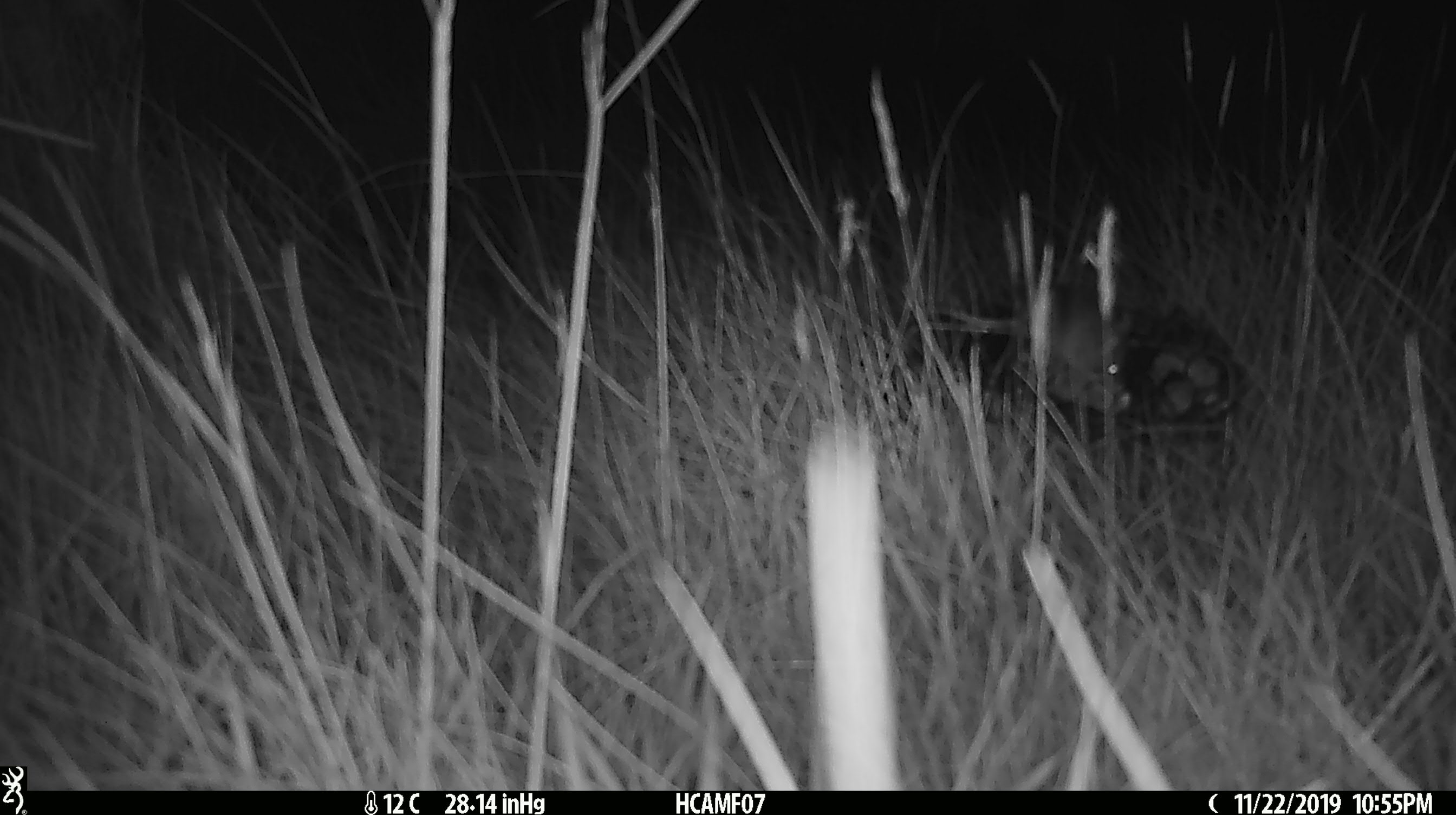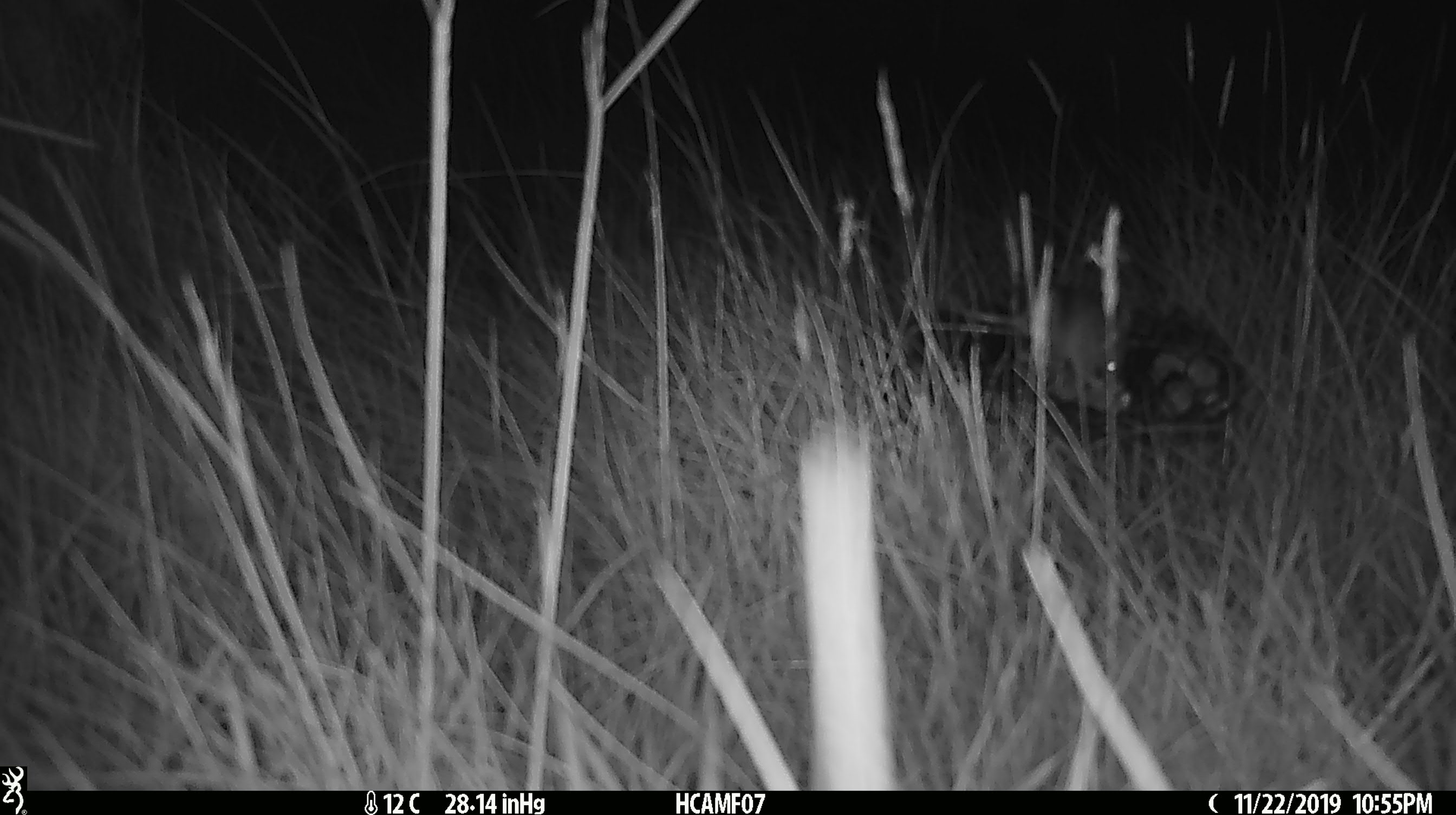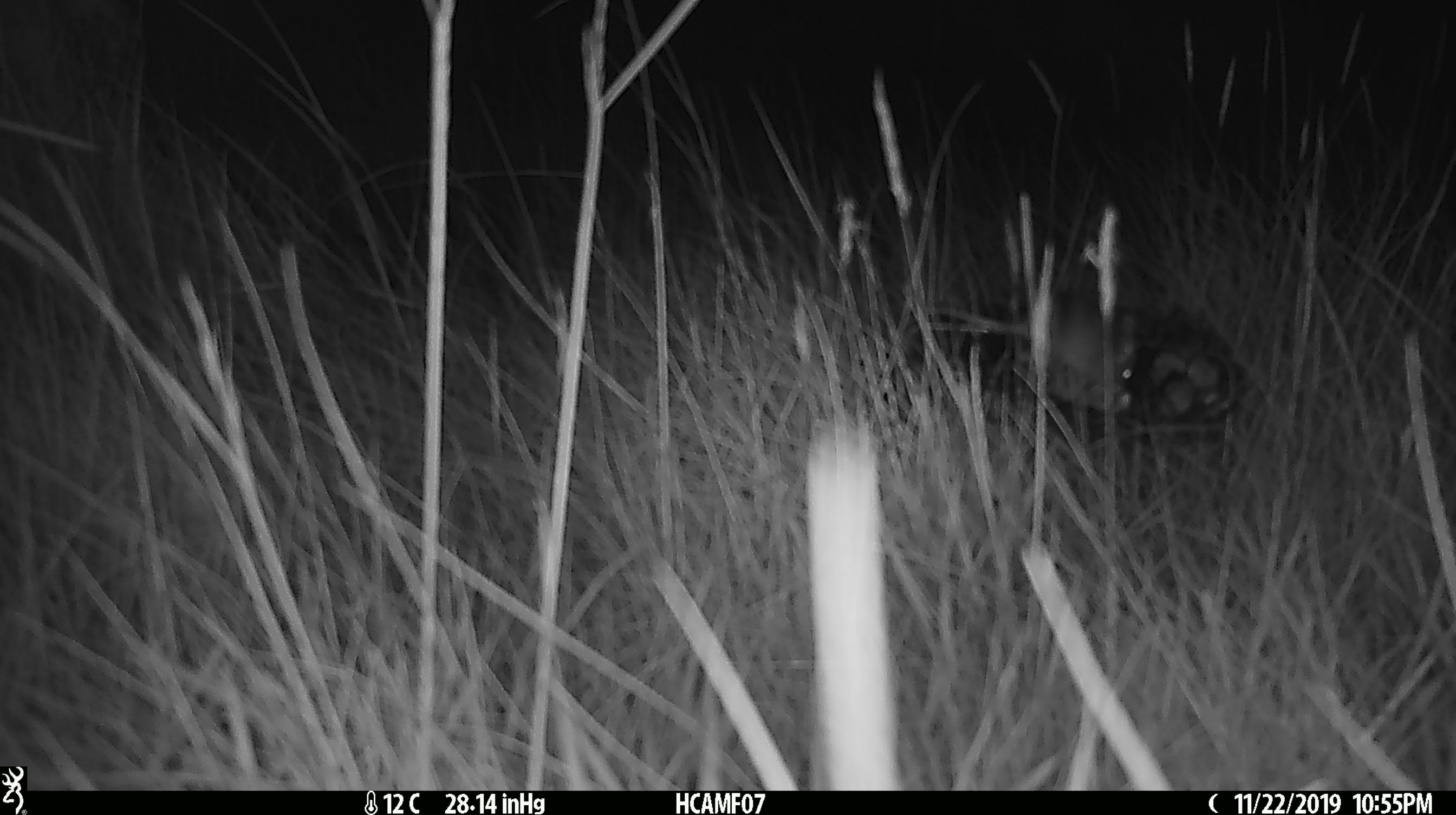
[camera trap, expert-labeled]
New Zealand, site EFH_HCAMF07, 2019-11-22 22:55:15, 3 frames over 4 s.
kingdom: Animalia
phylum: Chordata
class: Mammalia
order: Rodentia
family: Muridae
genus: Mus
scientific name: Mus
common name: mouse